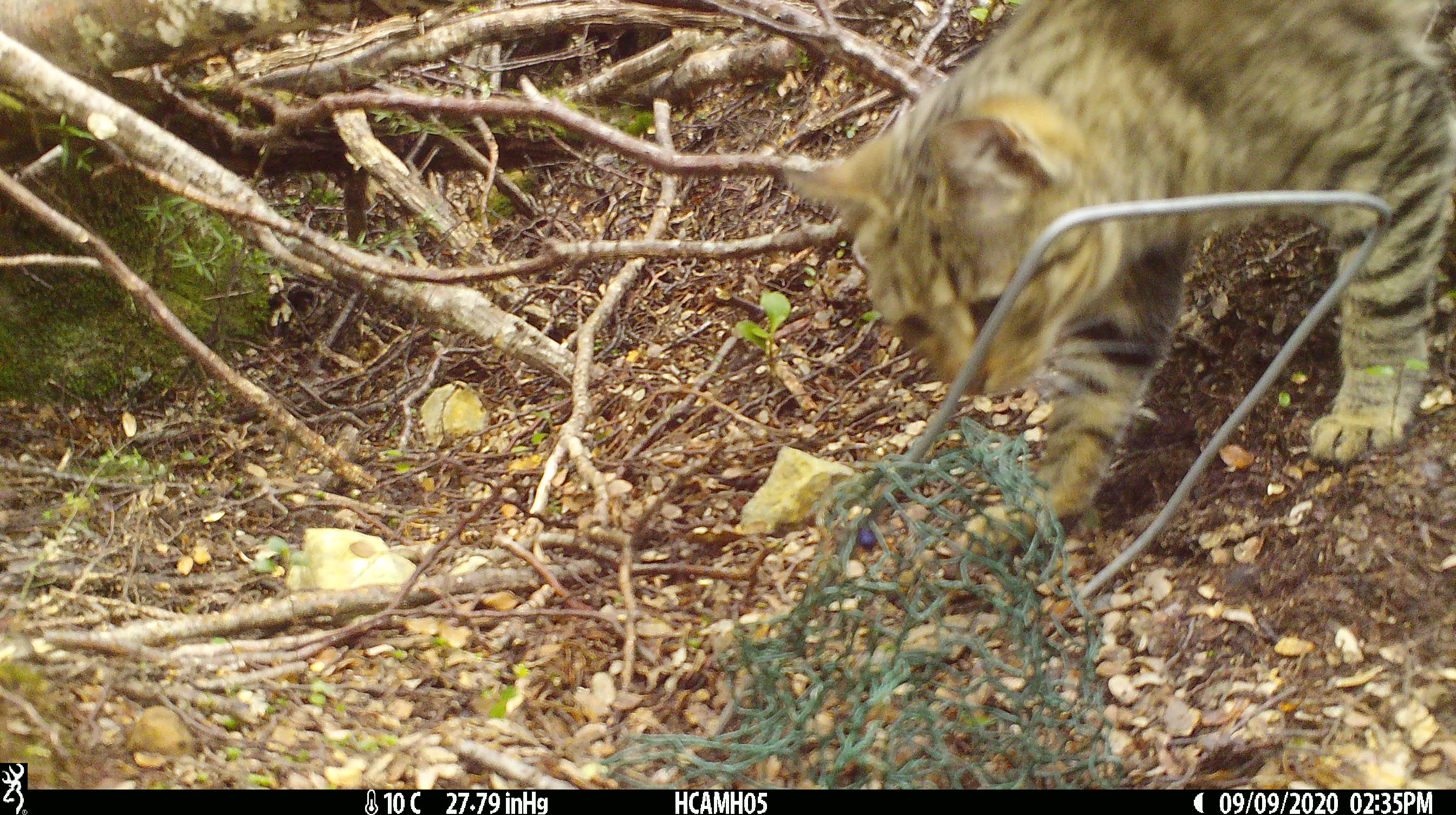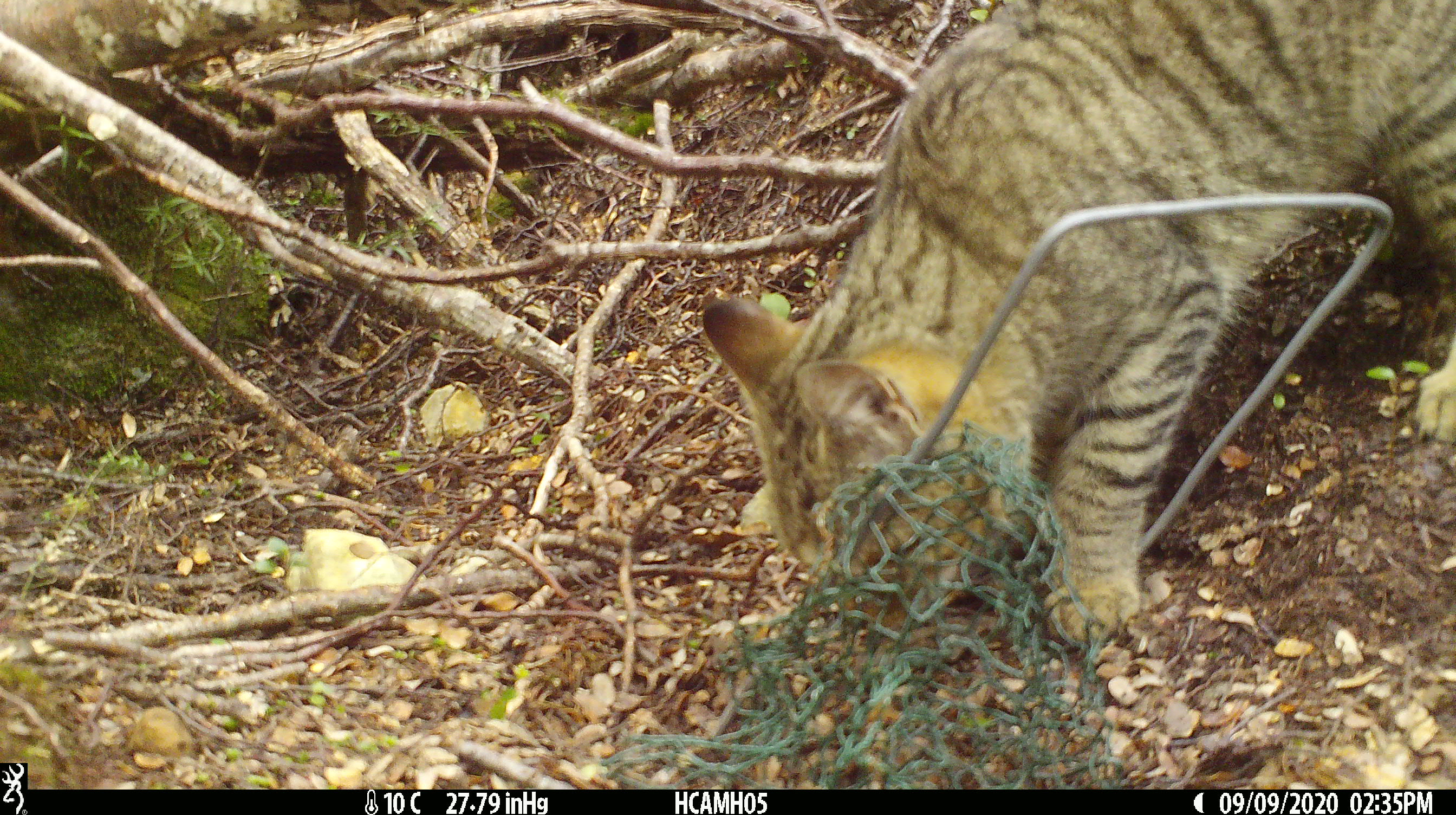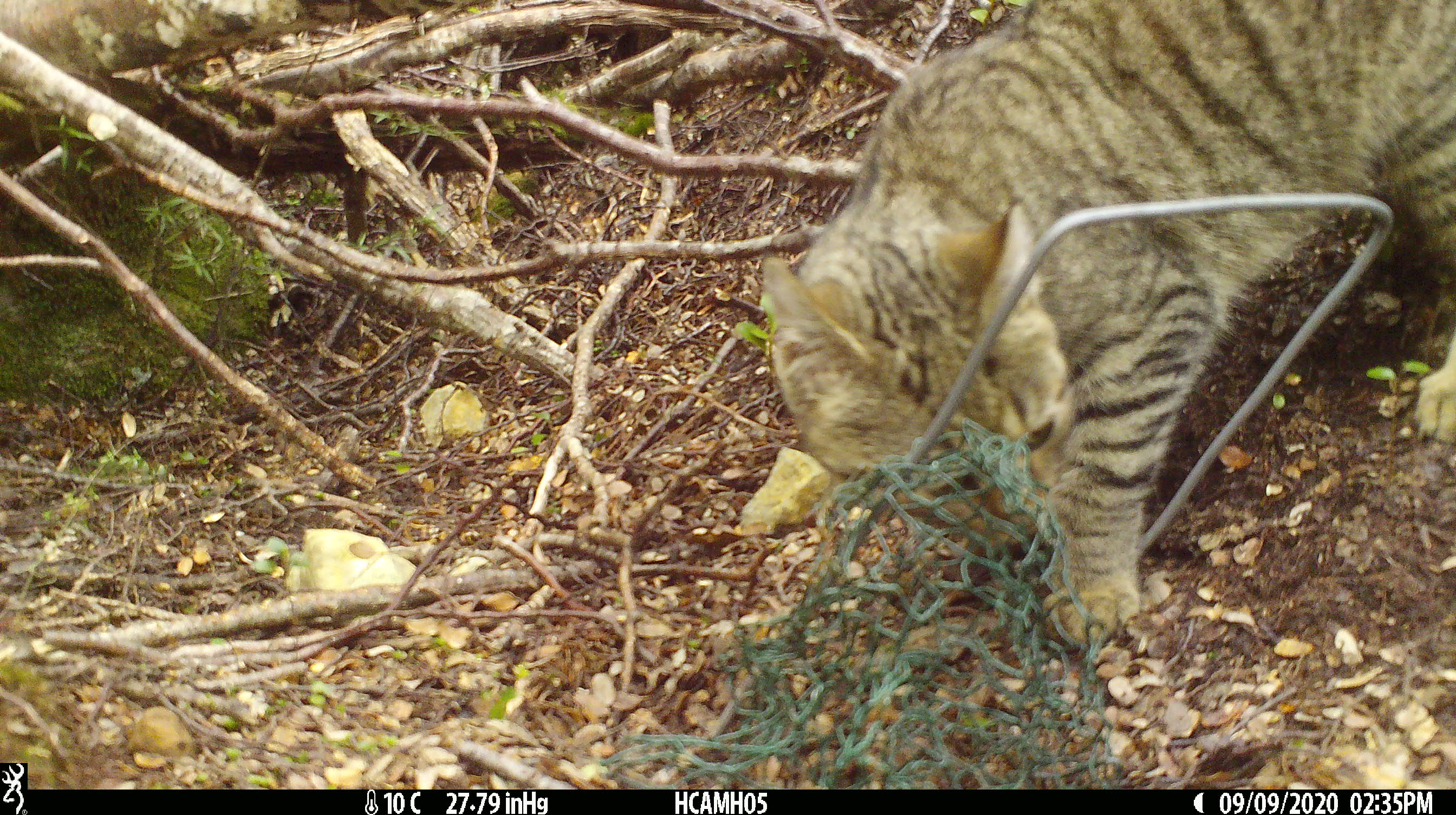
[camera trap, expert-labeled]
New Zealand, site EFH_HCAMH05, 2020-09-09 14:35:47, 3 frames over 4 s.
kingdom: Animalia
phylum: Chordata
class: Mammalia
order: Carnivora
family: Felidae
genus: Felis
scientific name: Felis catus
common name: domestic cat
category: cat